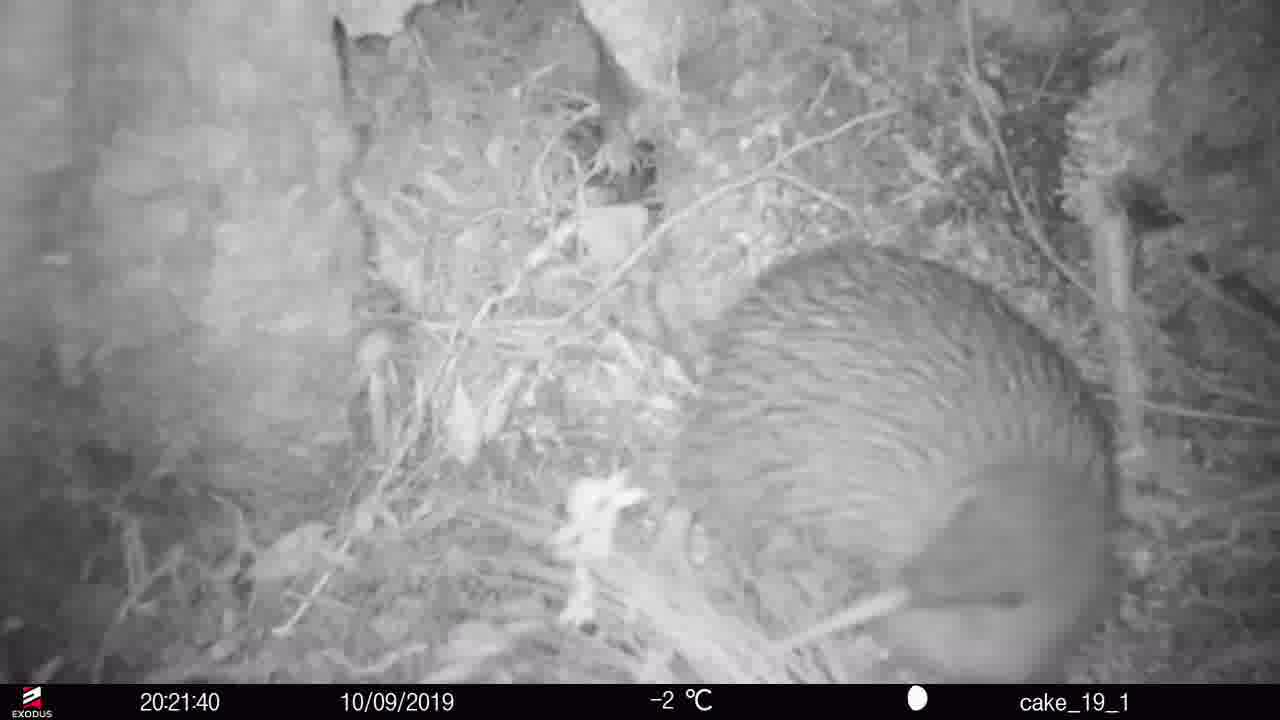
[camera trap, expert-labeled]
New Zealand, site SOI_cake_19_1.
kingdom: Animalia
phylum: Chordata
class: Aves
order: Apterygiformes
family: Apterygidae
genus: Apteryx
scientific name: Apteryx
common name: kiwi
Kiwi (Apteryx).